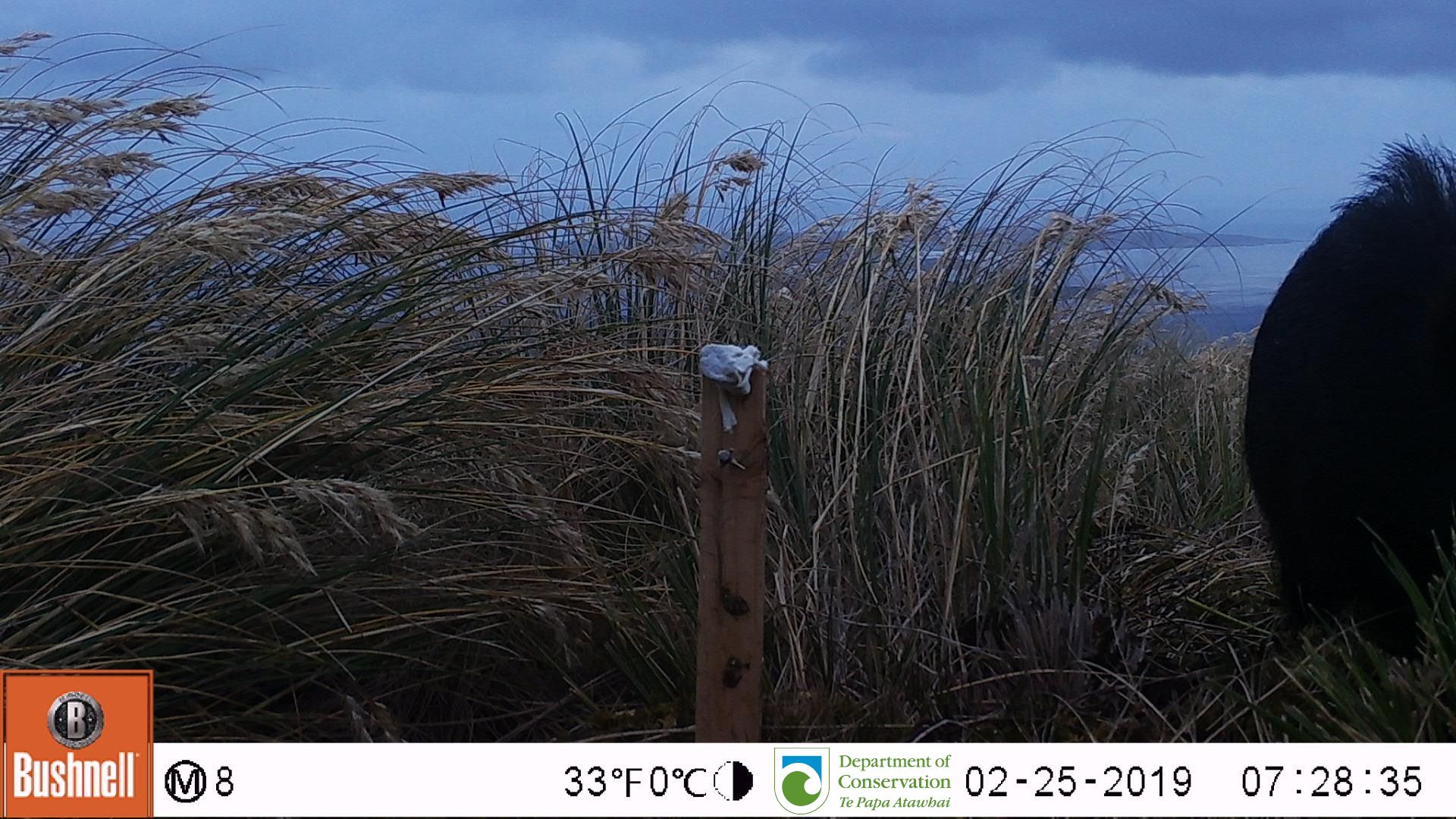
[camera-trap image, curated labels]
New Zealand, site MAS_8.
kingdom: Animalia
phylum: Chordata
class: Mammalia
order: Artiodactyla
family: Suidae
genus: Sus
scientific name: Sus scrofa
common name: pig